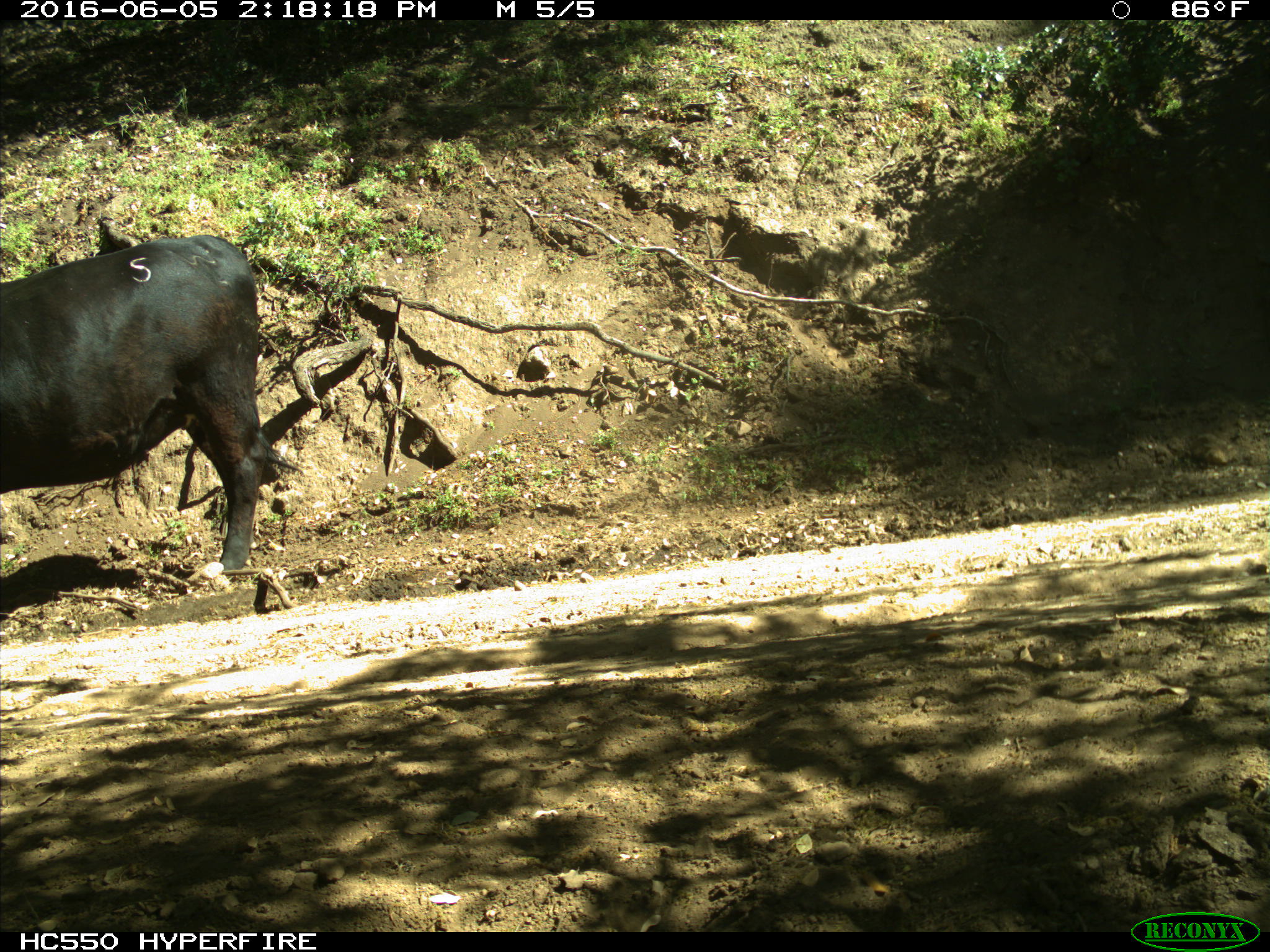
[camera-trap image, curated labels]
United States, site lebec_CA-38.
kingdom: Animalia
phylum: Chordata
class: Mammalia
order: Artiodactyla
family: Bovidae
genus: Bos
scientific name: Bos taurus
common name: domestic cow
Bos taurus (domestic cow).